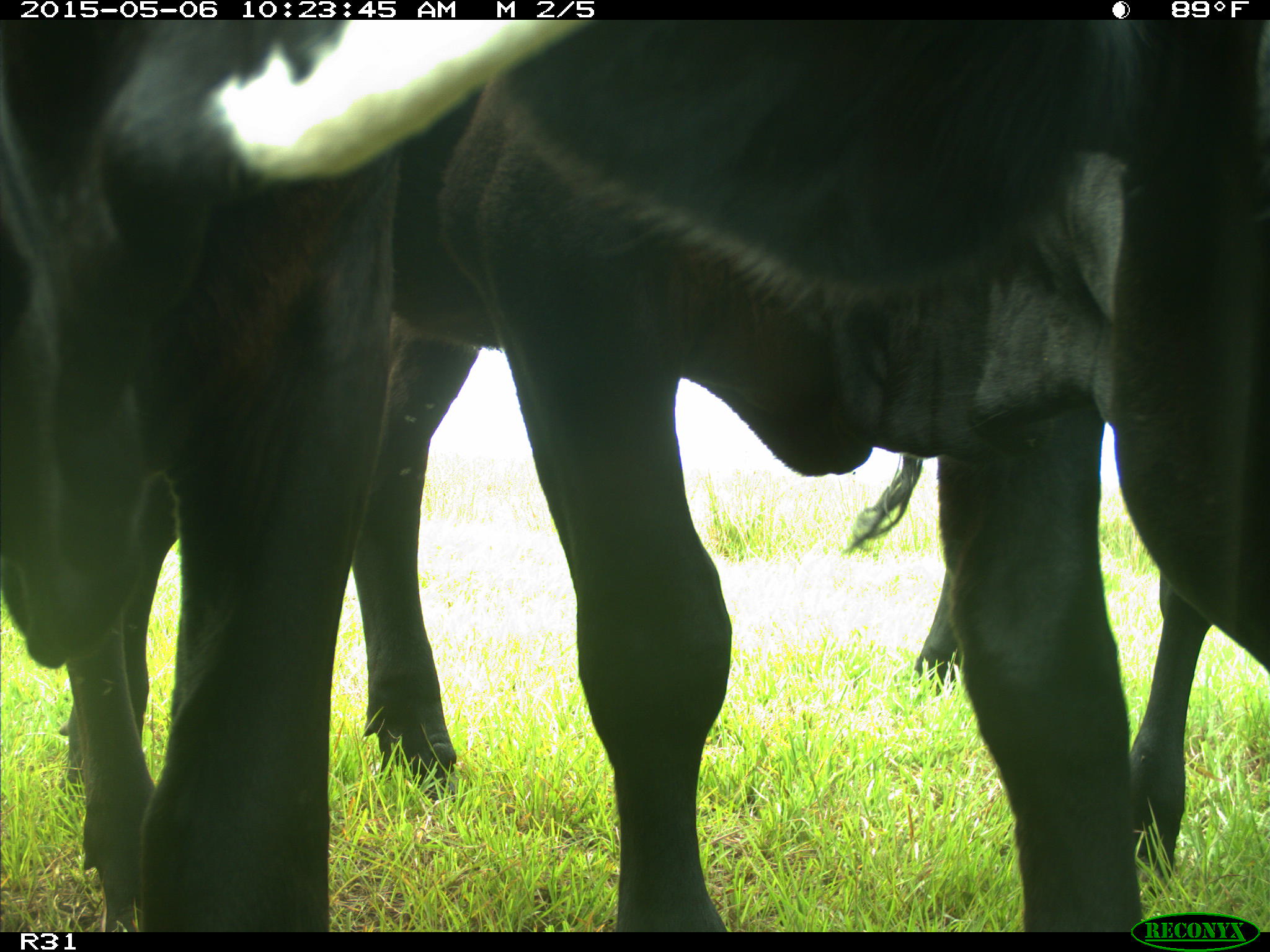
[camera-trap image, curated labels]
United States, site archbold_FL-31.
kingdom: Animalia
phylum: Chordata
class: Mammalia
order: Artiodactyla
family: Bovidae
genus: Bos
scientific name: Bos taurus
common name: domestic cow